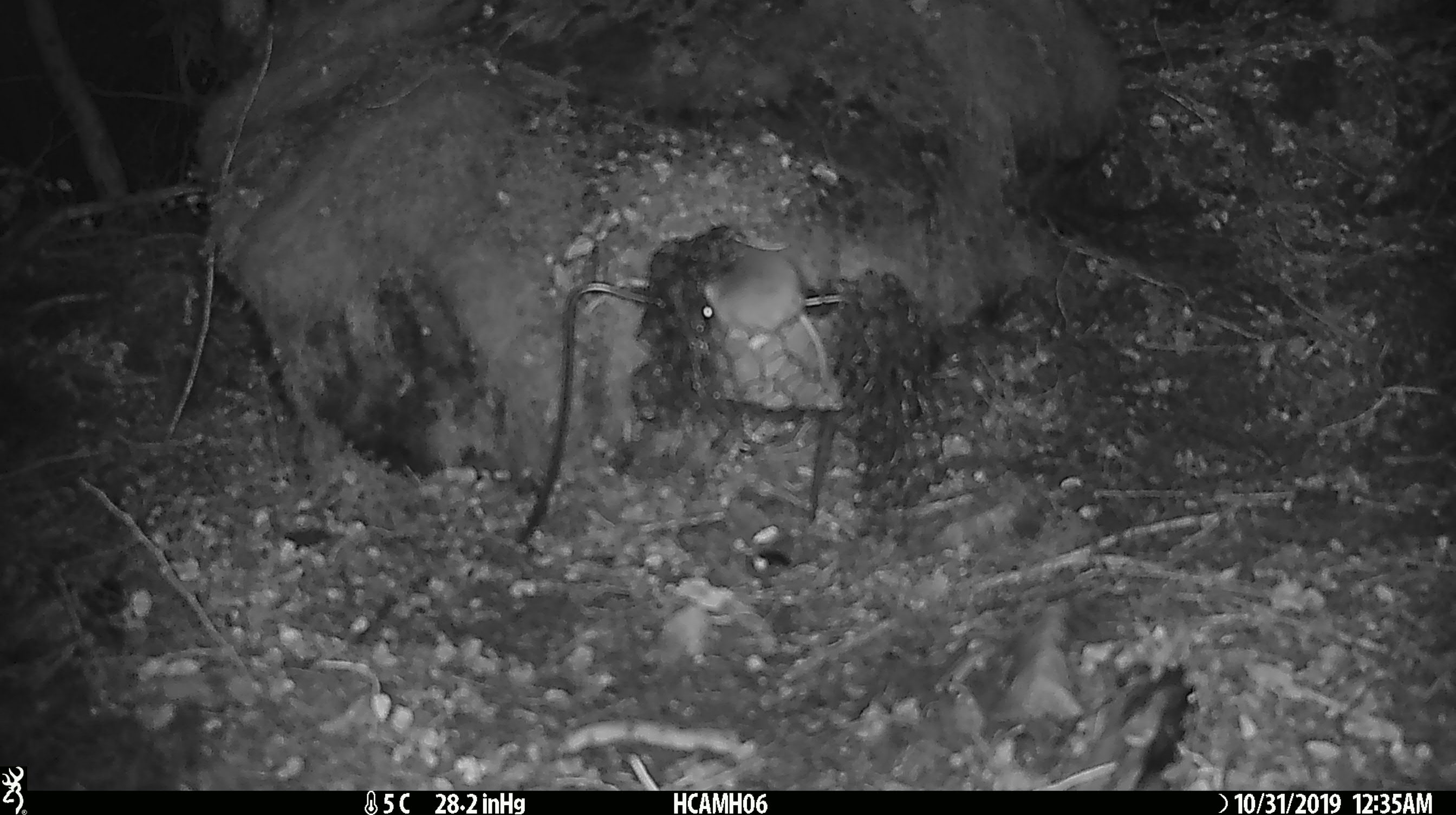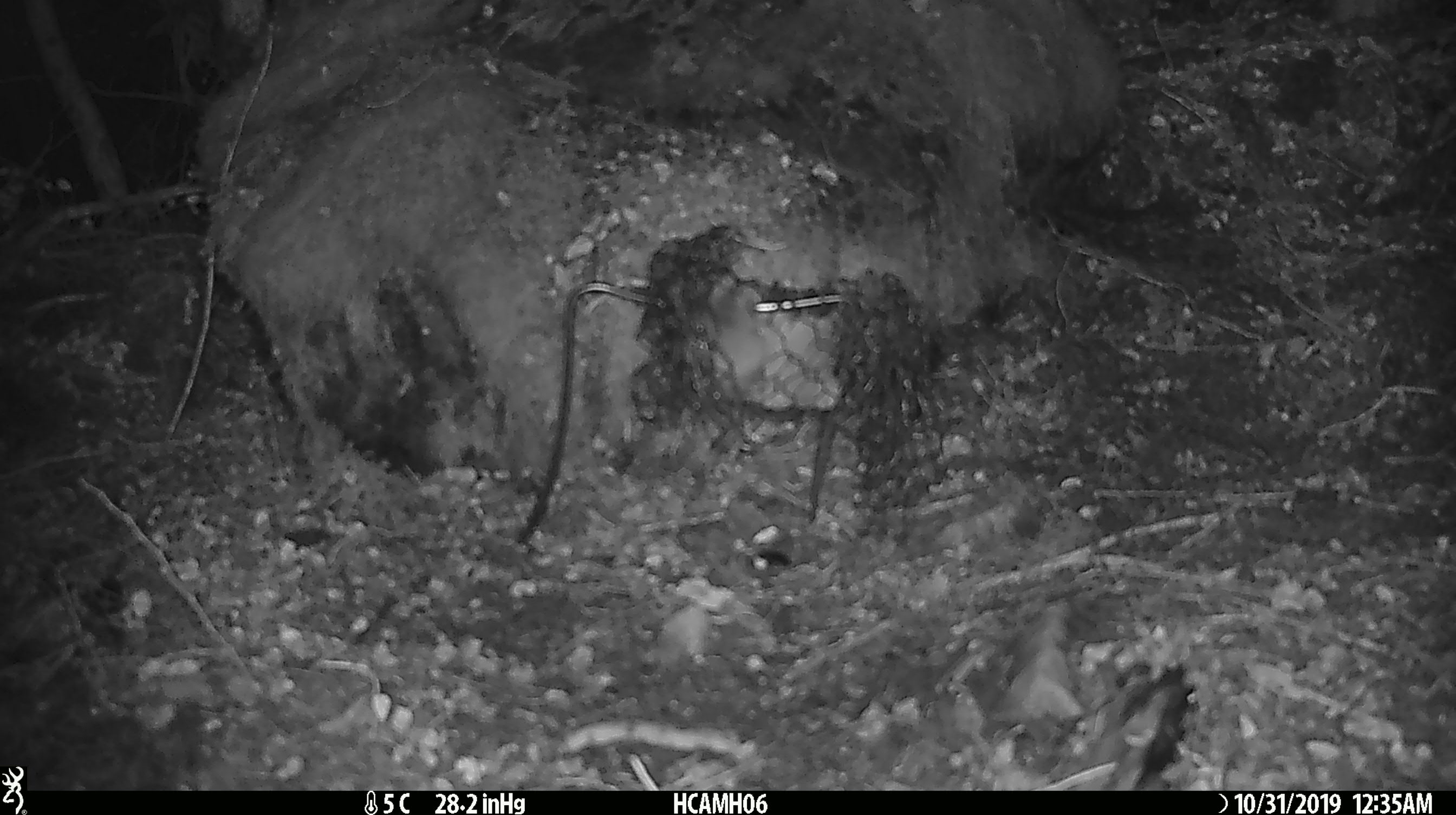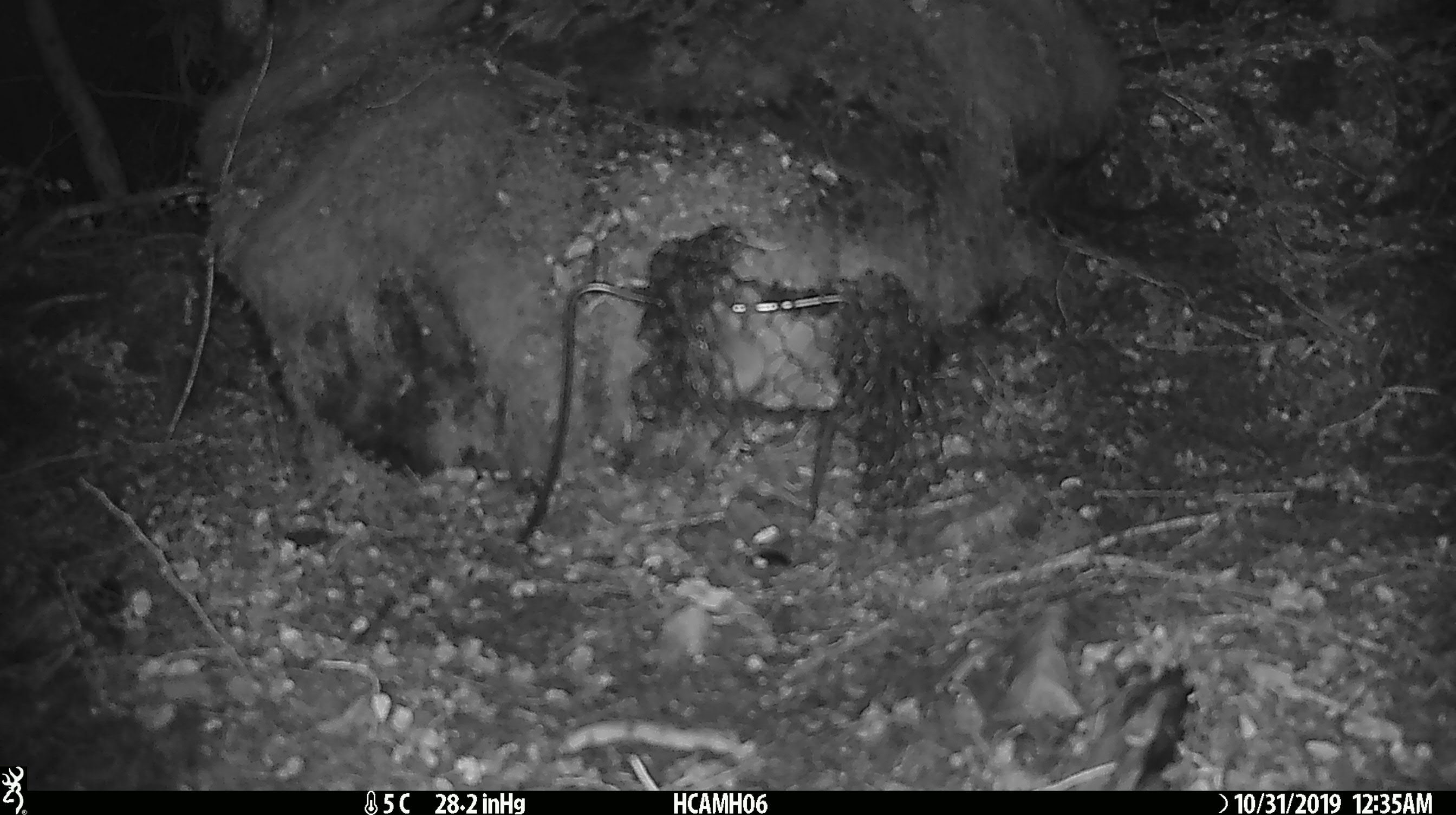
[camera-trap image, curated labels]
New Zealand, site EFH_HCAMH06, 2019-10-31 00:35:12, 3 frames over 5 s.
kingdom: Animalia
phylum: Chordata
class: Mammalia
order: Rodentia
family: Muridae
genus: Mus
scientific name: Mus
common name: mouse